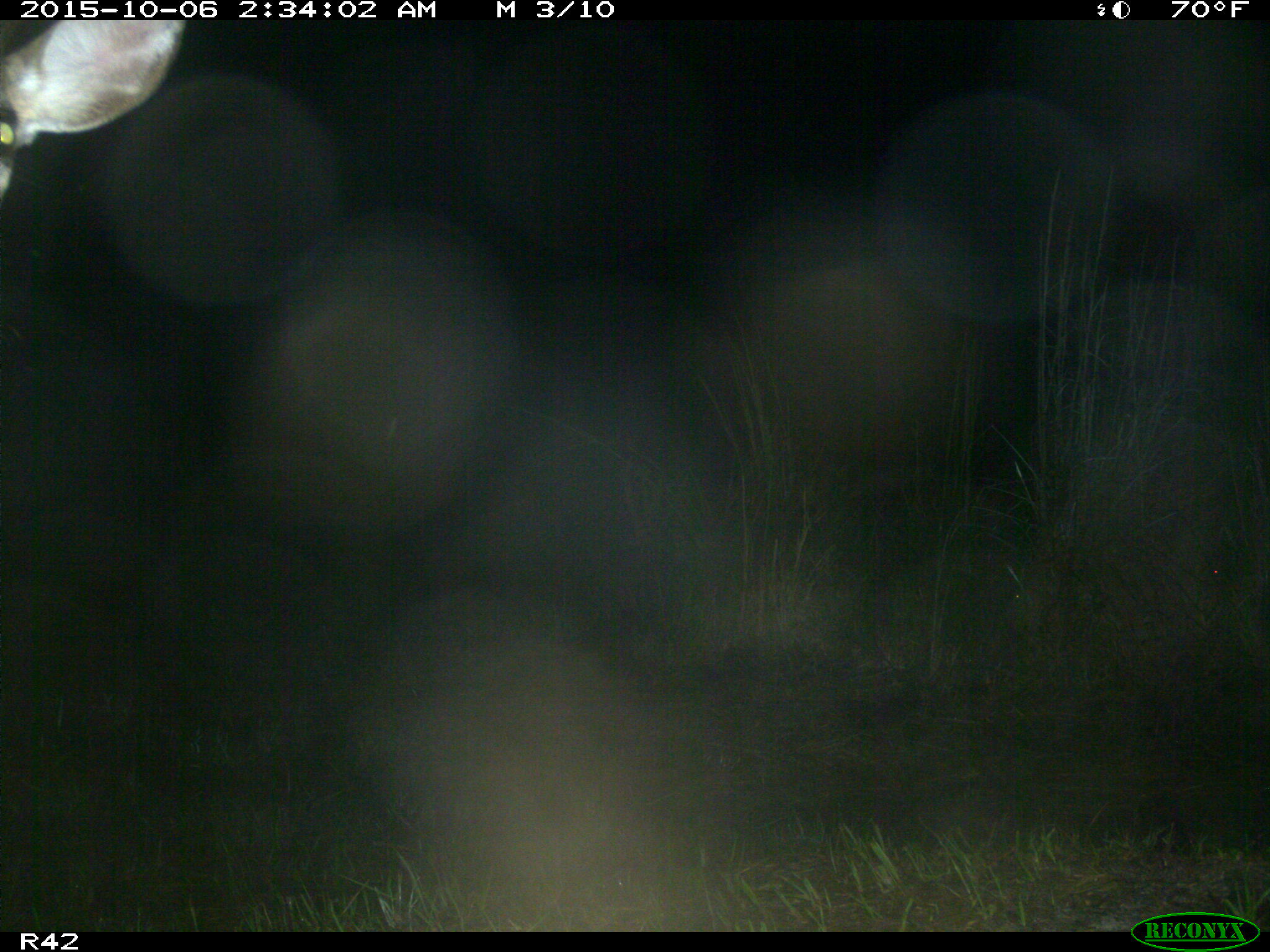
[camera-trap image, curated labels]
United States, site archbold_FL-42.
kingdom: Animalia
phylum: Chordata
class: Mammalia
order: Artiodactyla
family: Cervidae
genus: Odocoileus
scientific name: Odocoileus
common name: deer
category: unidentified deer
Unidentified deer (deer) (Odocoileus).